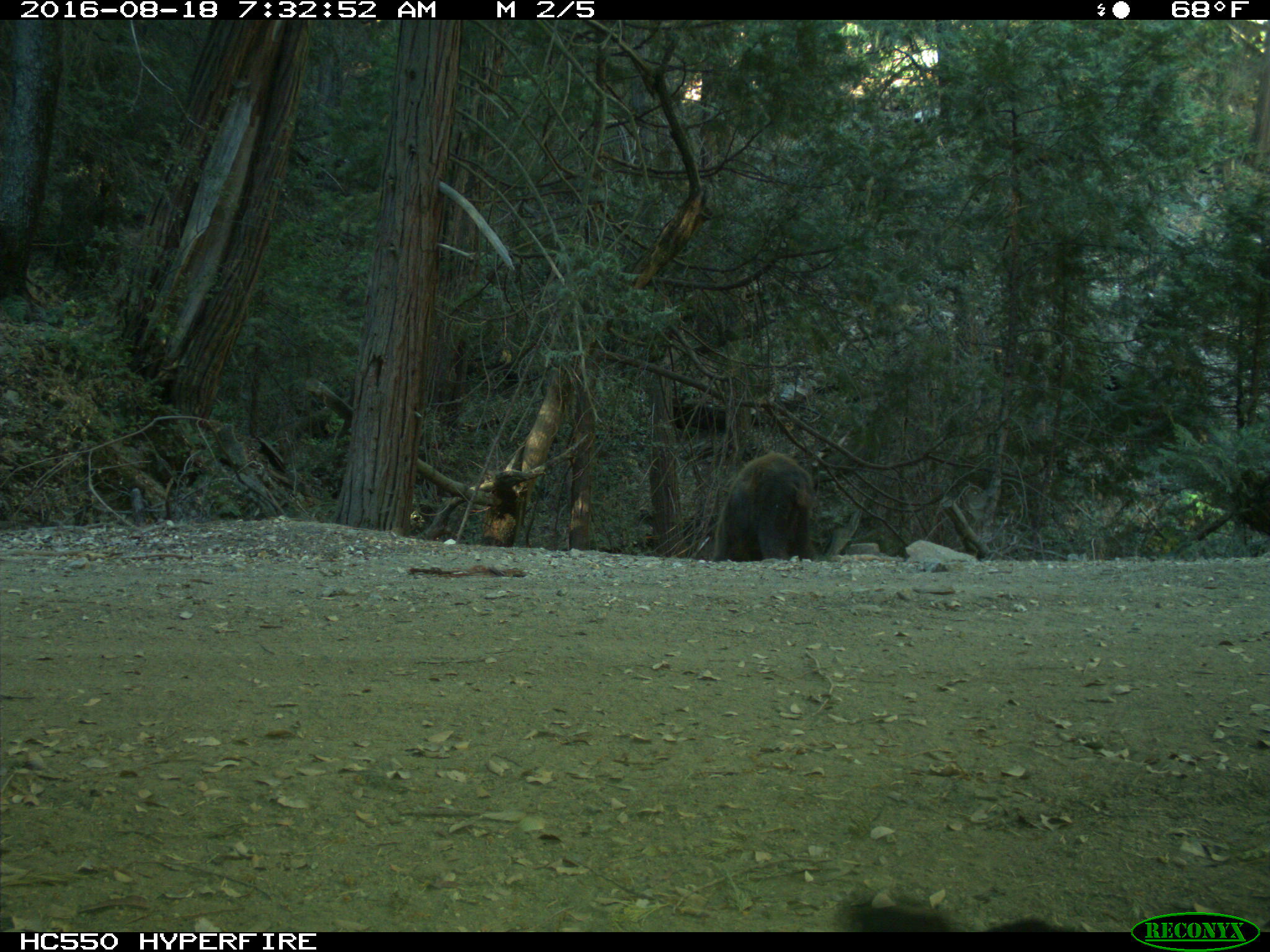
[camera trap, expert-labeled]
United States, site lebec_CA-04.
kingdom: Animalia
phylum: Chordata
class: Mammalia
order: Carnivora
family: Ursidae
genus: Ursus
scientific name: Ursus americanus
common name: american black bear